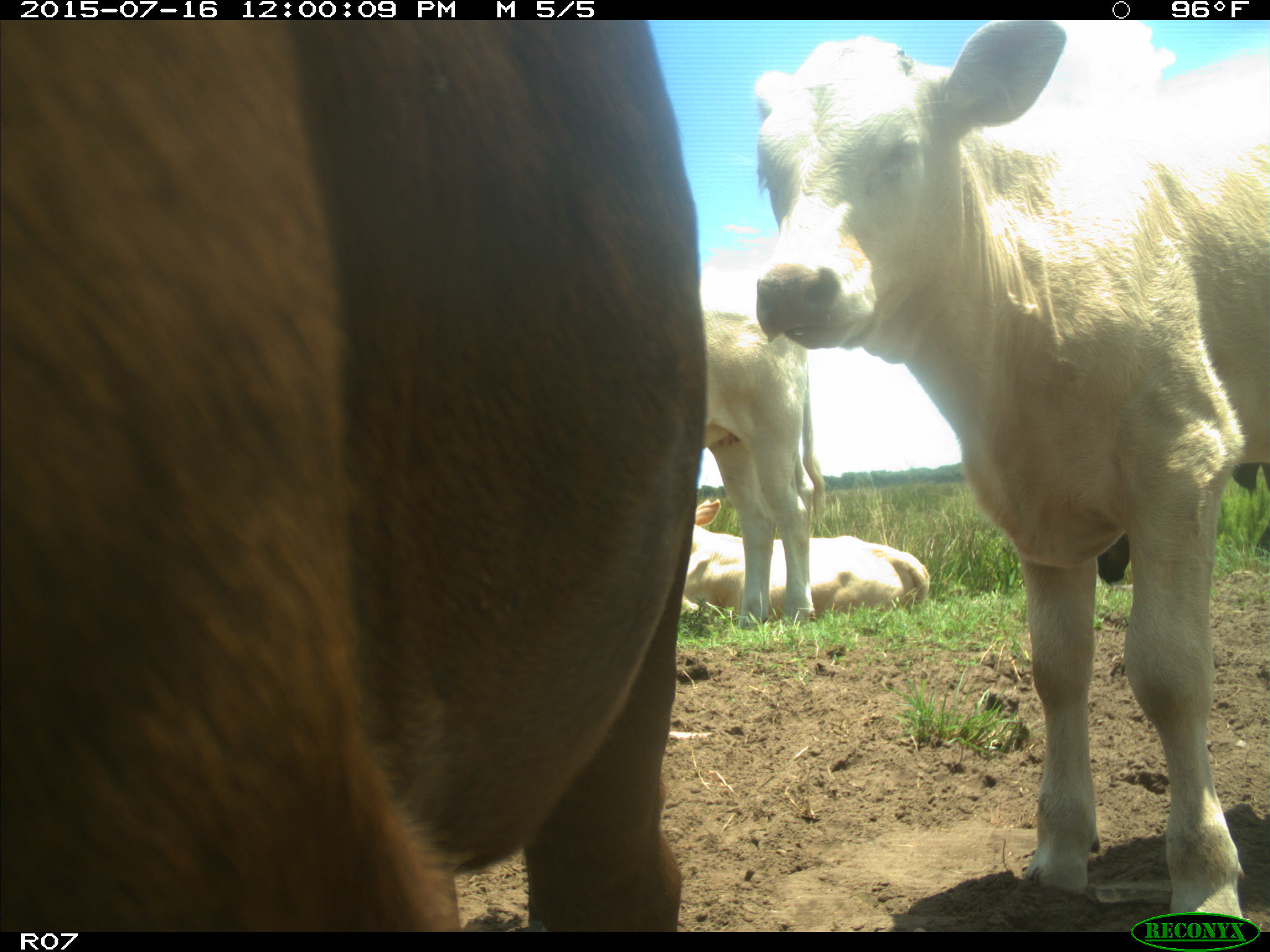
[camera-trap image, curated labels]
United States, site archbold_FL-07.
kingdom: Animalia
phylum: Chordata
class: Mammalia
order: Artiodactyla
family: Bovidae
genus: Bos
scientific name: Bos taurus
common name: domestic cow